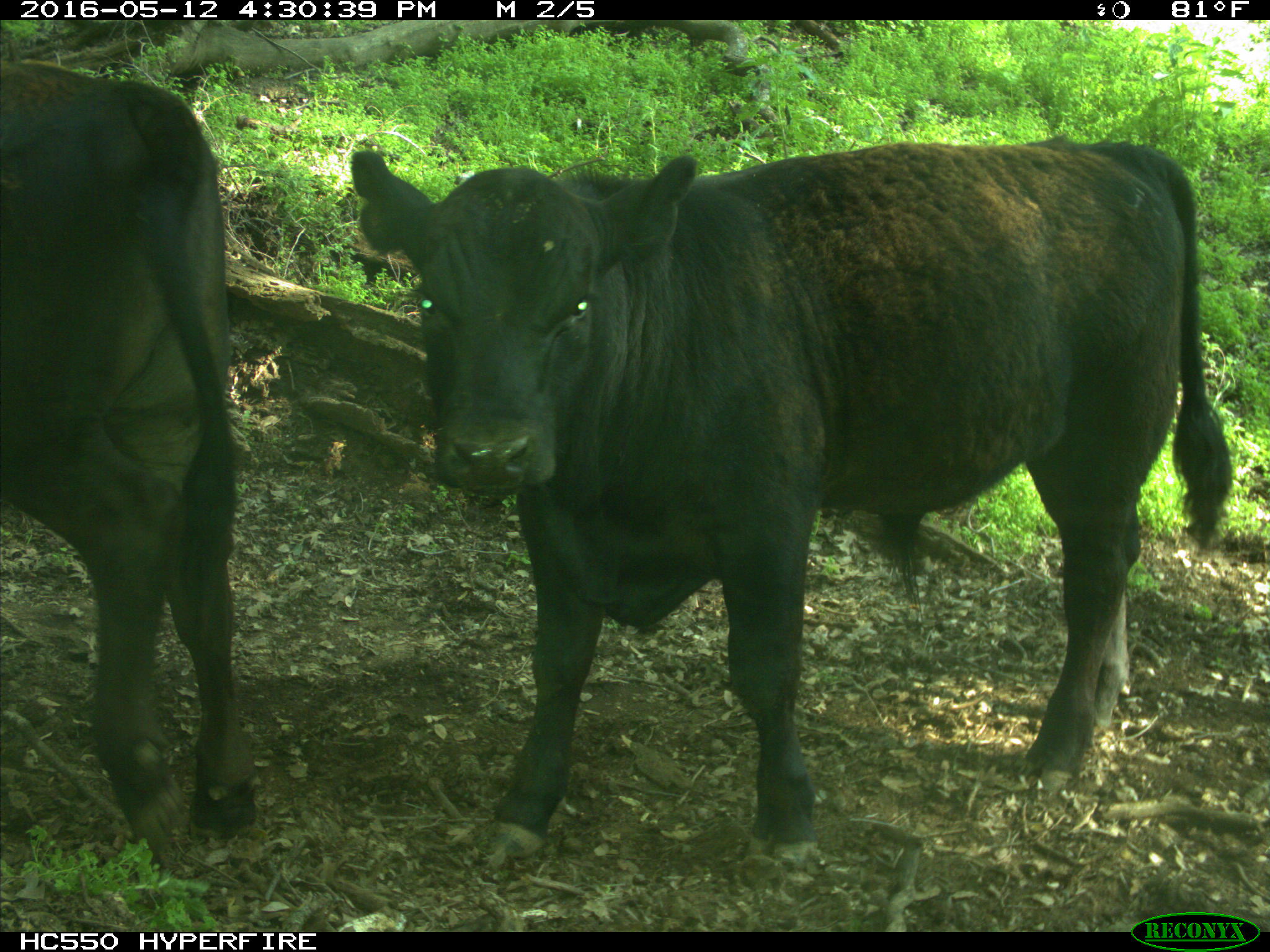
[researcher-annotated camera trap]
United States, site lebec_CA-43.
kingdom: Animalia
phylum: Chordata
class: Mammalia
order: Artiodactyla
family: Bovidae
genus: Bos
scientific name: Bos taurus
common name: domestic cow